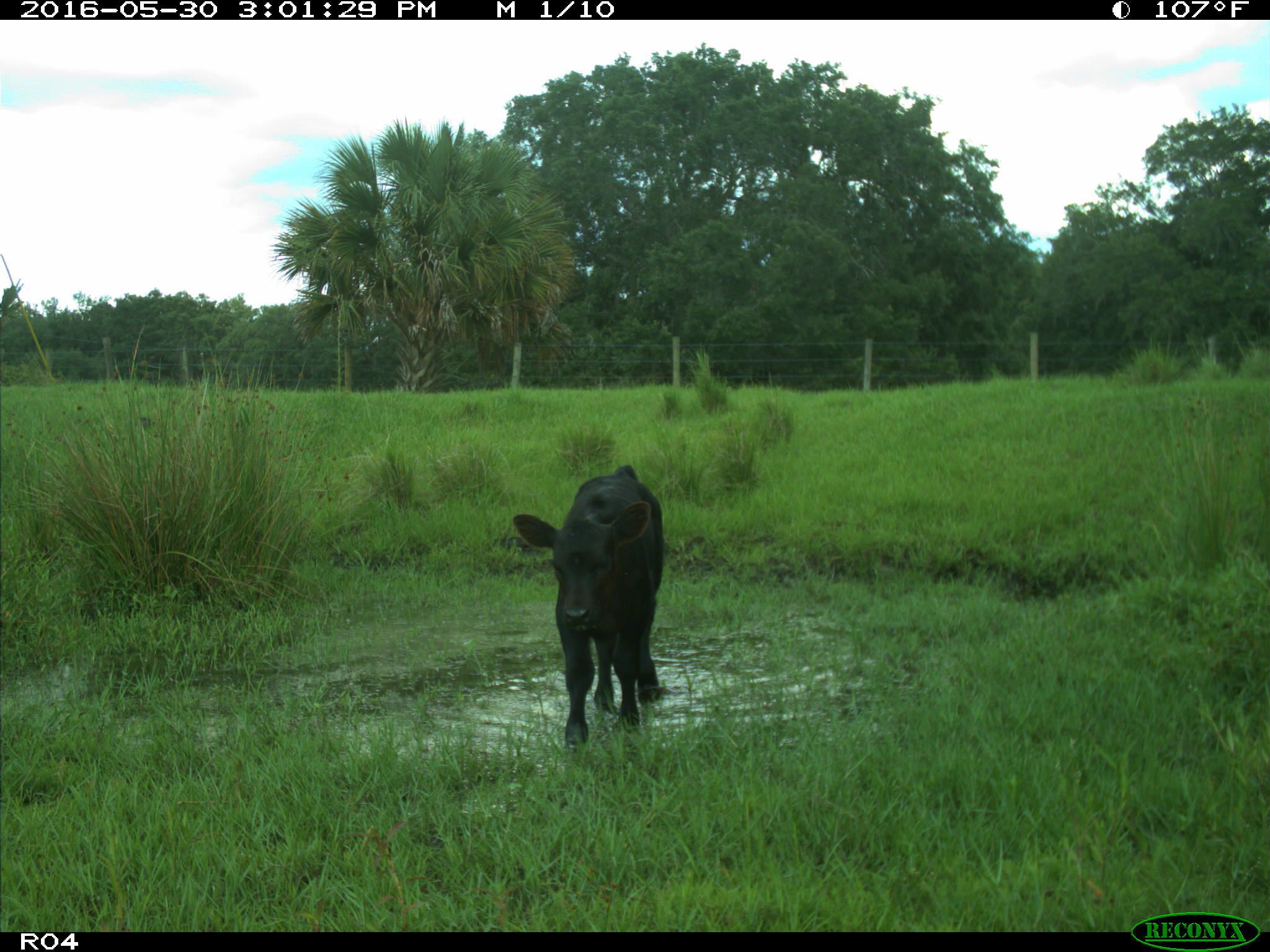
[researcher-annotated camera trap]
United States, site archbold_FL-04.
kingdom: Animalia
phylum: Chordata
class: Mammalia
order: Artiodactyla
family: Bovidae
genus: Bos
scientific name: Bos taurus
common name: domestic cow